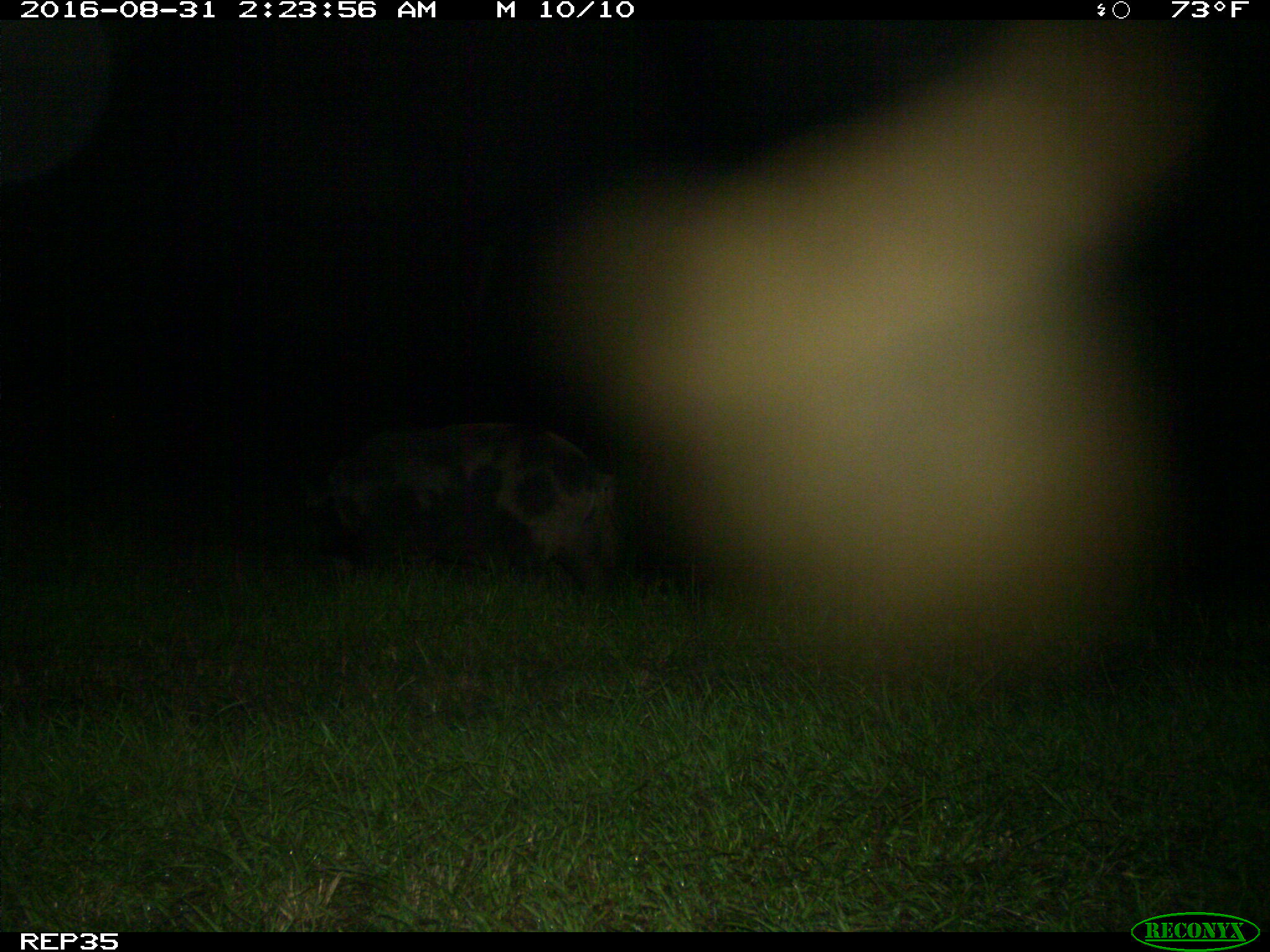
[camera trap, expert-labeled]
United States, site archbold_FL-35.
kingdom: Animalia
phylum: Chordata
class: Mammalia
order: Artiodactyla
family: Suidae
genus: Sus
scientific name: Sus scrofa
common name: wild boar